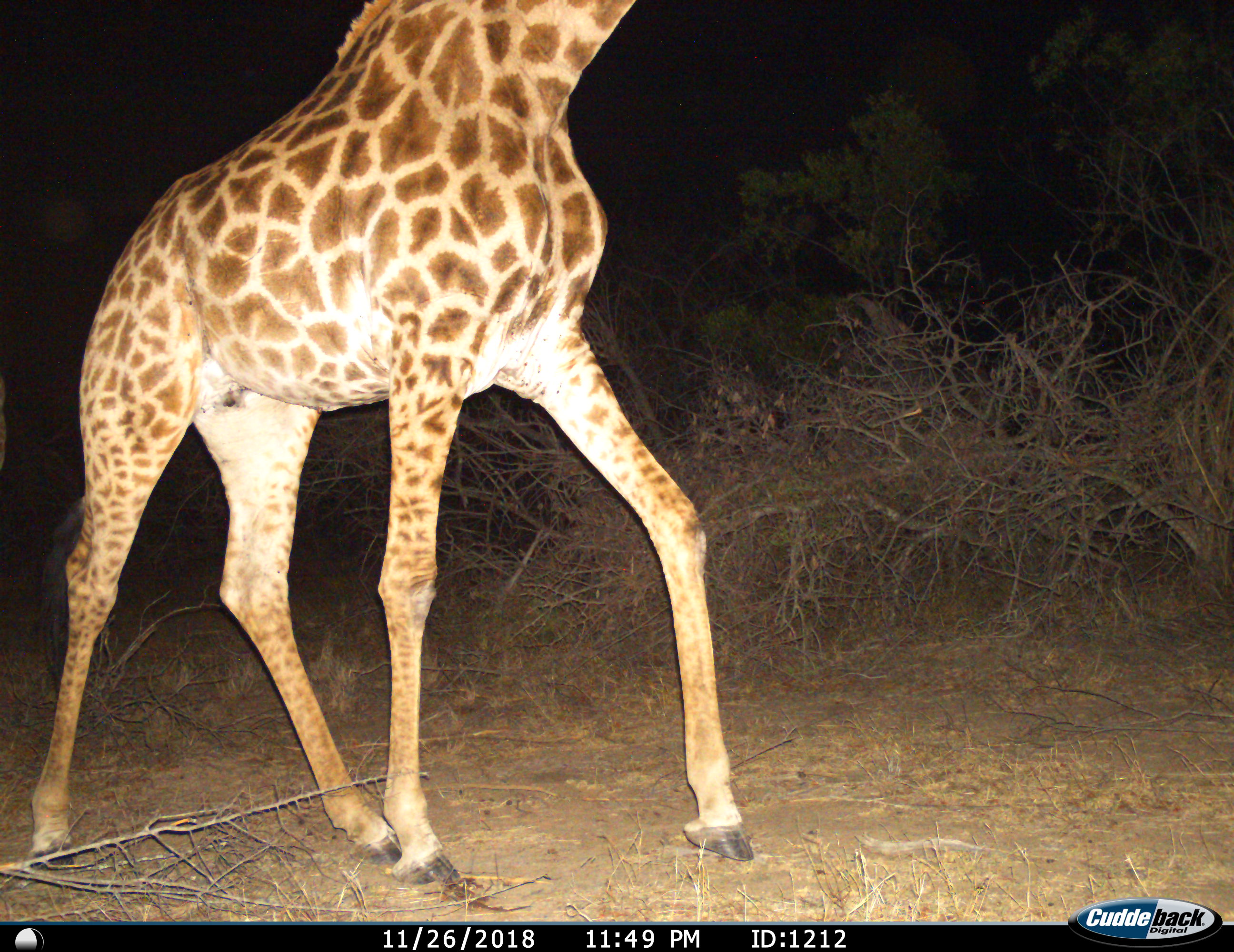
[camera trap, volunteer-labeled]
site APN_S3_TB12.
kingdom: Animalia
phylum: Chordata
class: Mammalia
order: Artiodactyla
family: Giraffidae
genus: Giraffa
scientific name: Giraffa camelopardalis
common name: giraffe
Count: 1.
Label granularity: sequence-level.